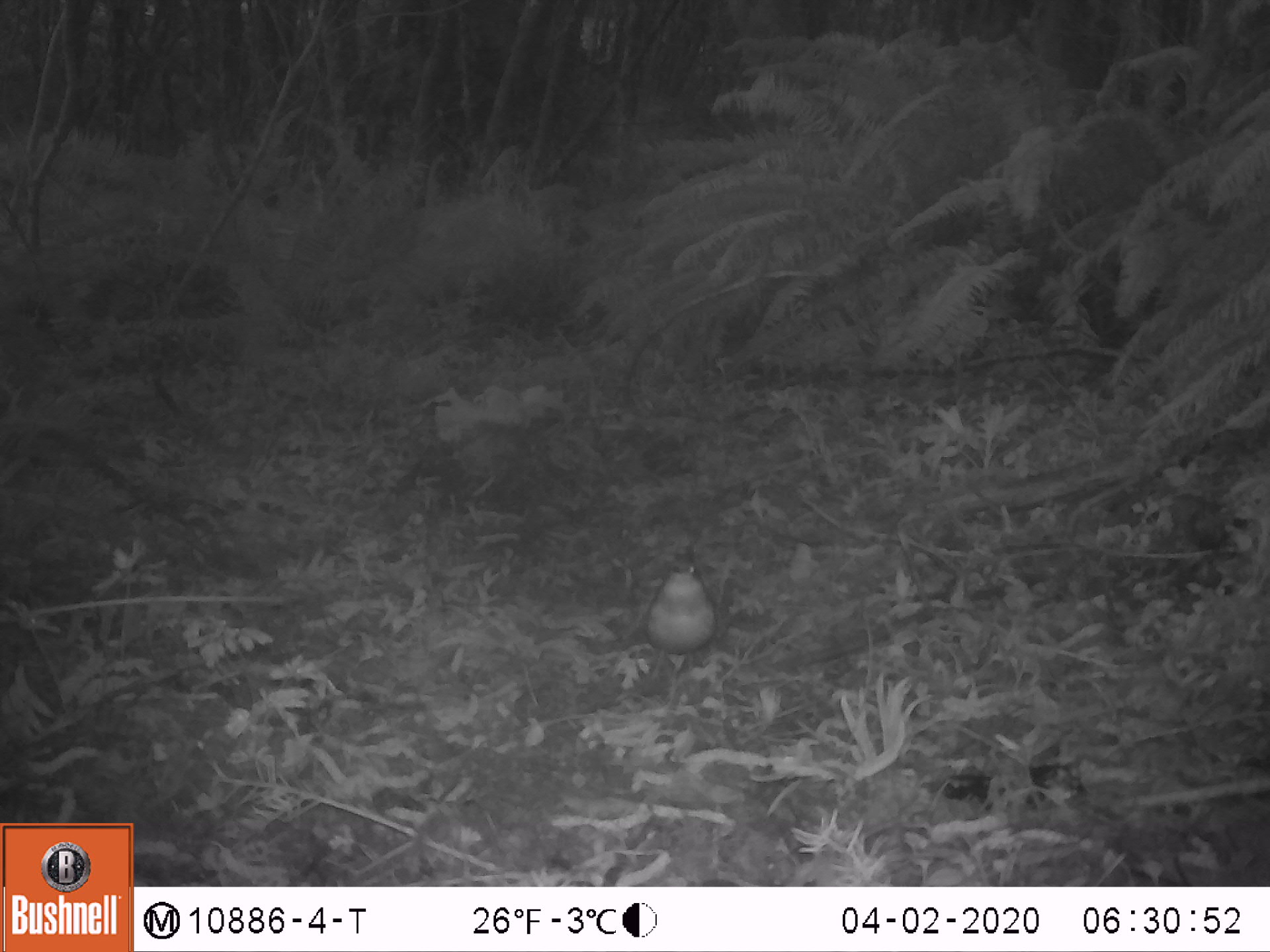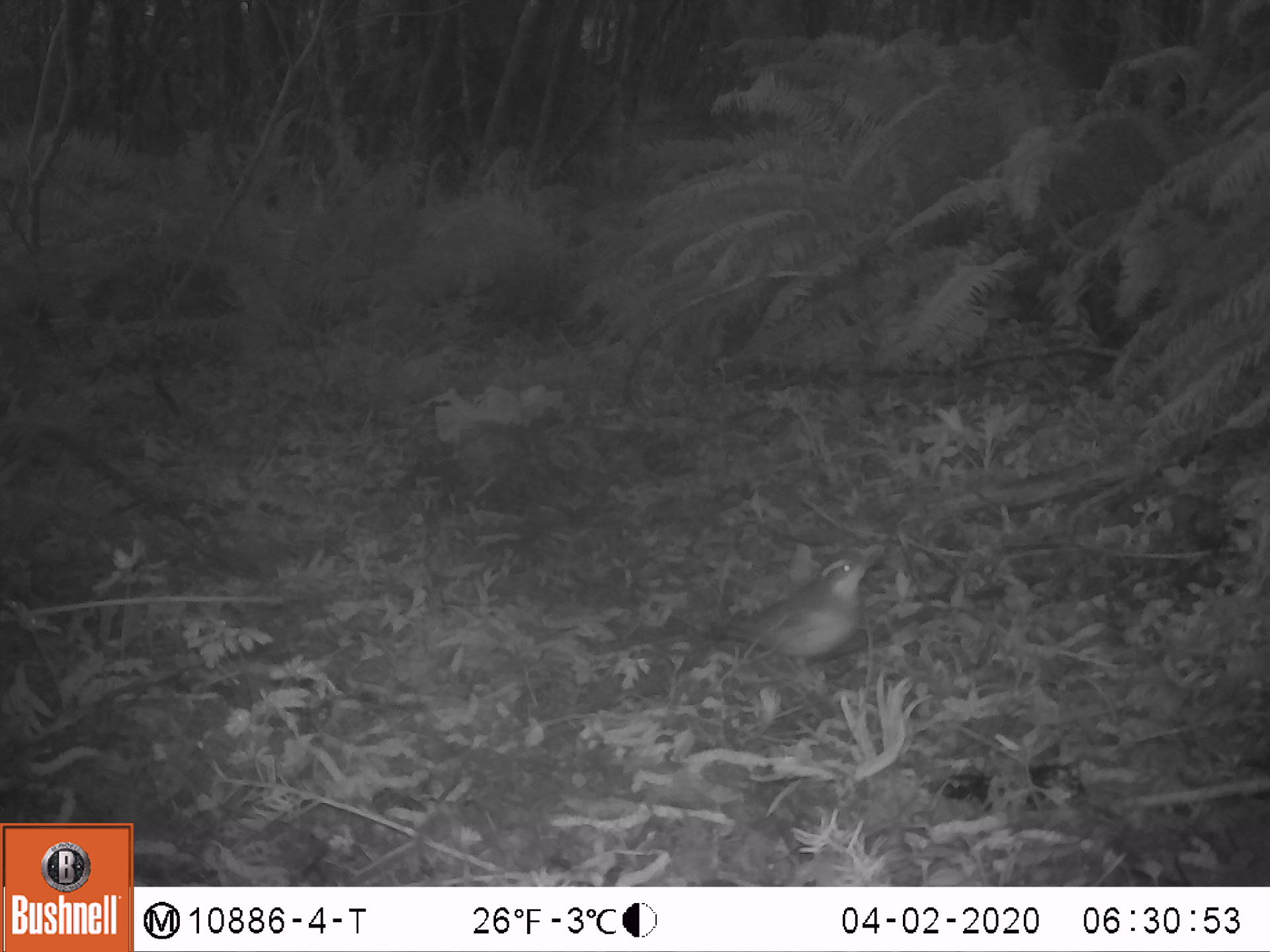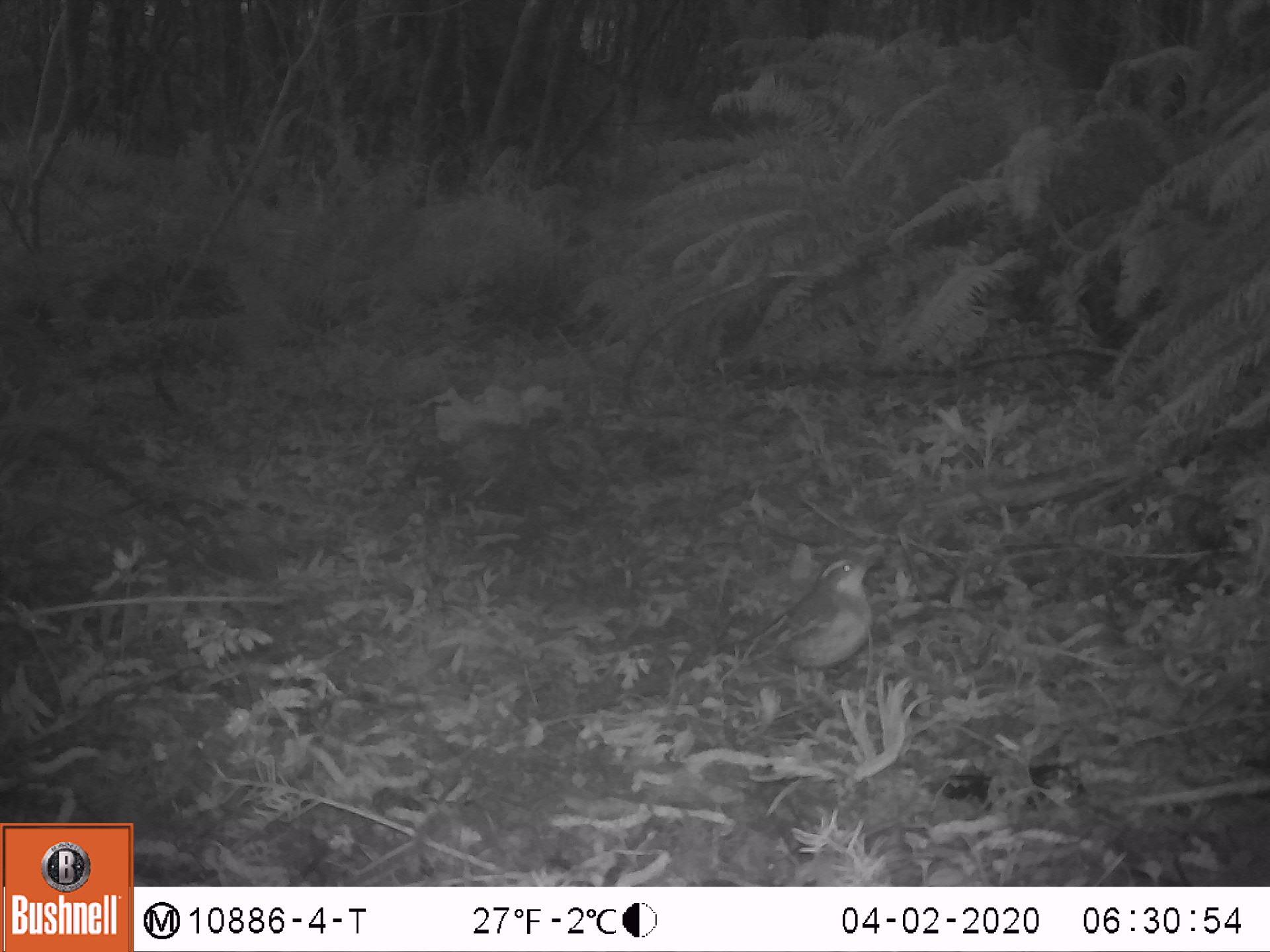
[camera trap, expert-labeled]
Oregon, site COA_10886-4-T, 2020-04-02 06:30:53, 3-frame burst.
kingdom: Animalia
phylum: Chordata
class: Aves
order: Passeriformes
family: Turdidae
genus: Ixoreus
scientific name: Ixoreus naevius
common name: varied thrush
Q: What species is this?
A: Varied thrush (Ixoreus naevius).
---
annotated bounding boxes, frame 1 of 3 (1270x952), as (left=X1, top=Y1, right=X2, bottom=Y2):
varied thrush: (left=637, top=549, right=720, bottom=668)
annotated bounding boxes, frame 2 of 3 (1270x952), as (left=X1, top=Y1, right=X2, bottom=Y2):
varied thrush: (left=699, top=547, right=879, bottom=666)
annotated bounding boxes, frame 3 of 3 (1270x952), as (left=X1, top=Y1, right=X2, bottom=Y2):
varied thrush: (left=719, top=553, right=883, bottom=674)